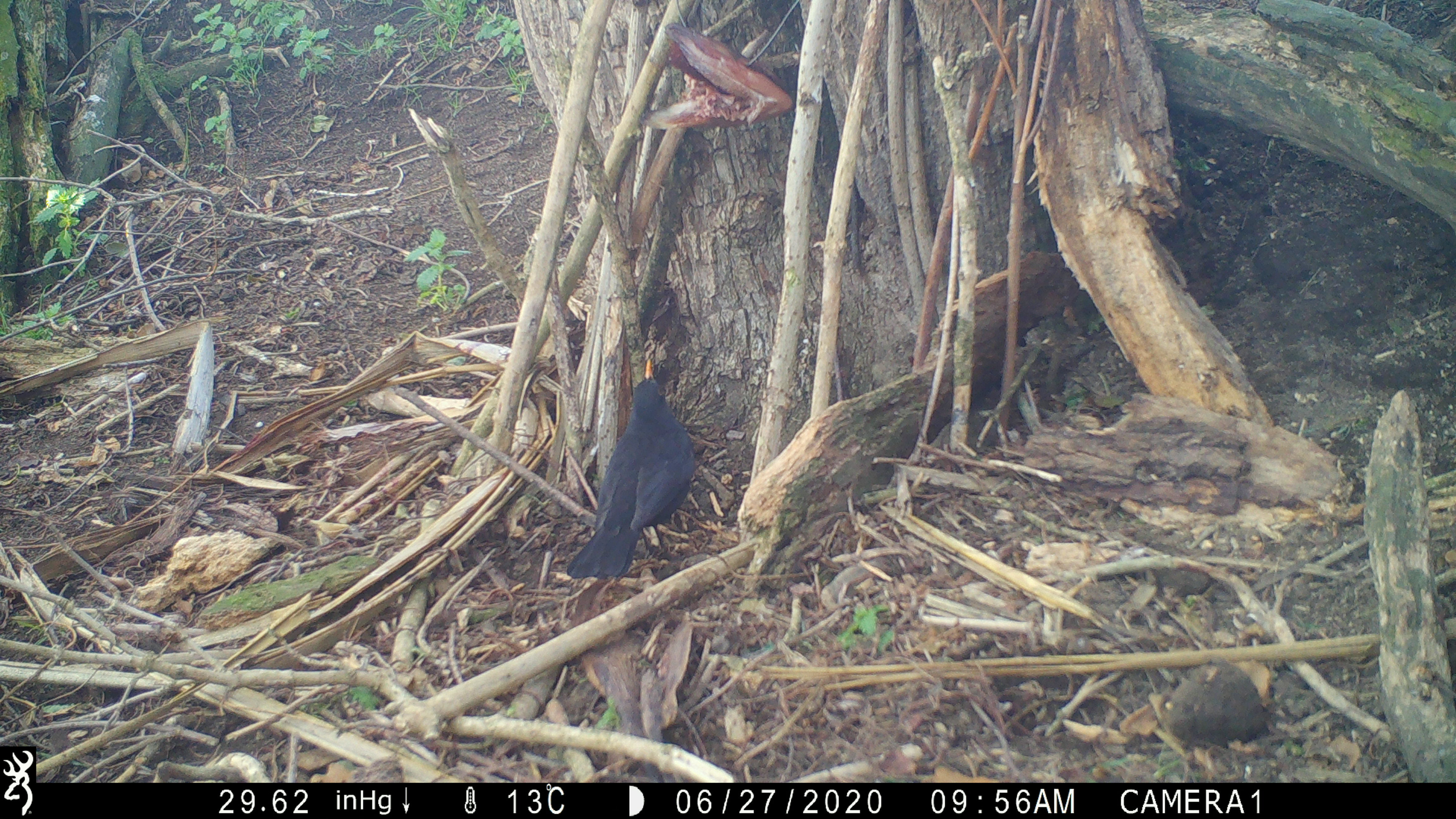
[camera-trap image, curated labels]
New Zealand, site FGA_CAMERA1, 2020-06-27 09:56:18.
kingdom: Animalia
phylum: Chordata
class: Aves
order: Passeriformes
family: Turdidae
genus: Turdus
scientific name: Turdus merula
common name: eurasian blackbird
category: blackbird